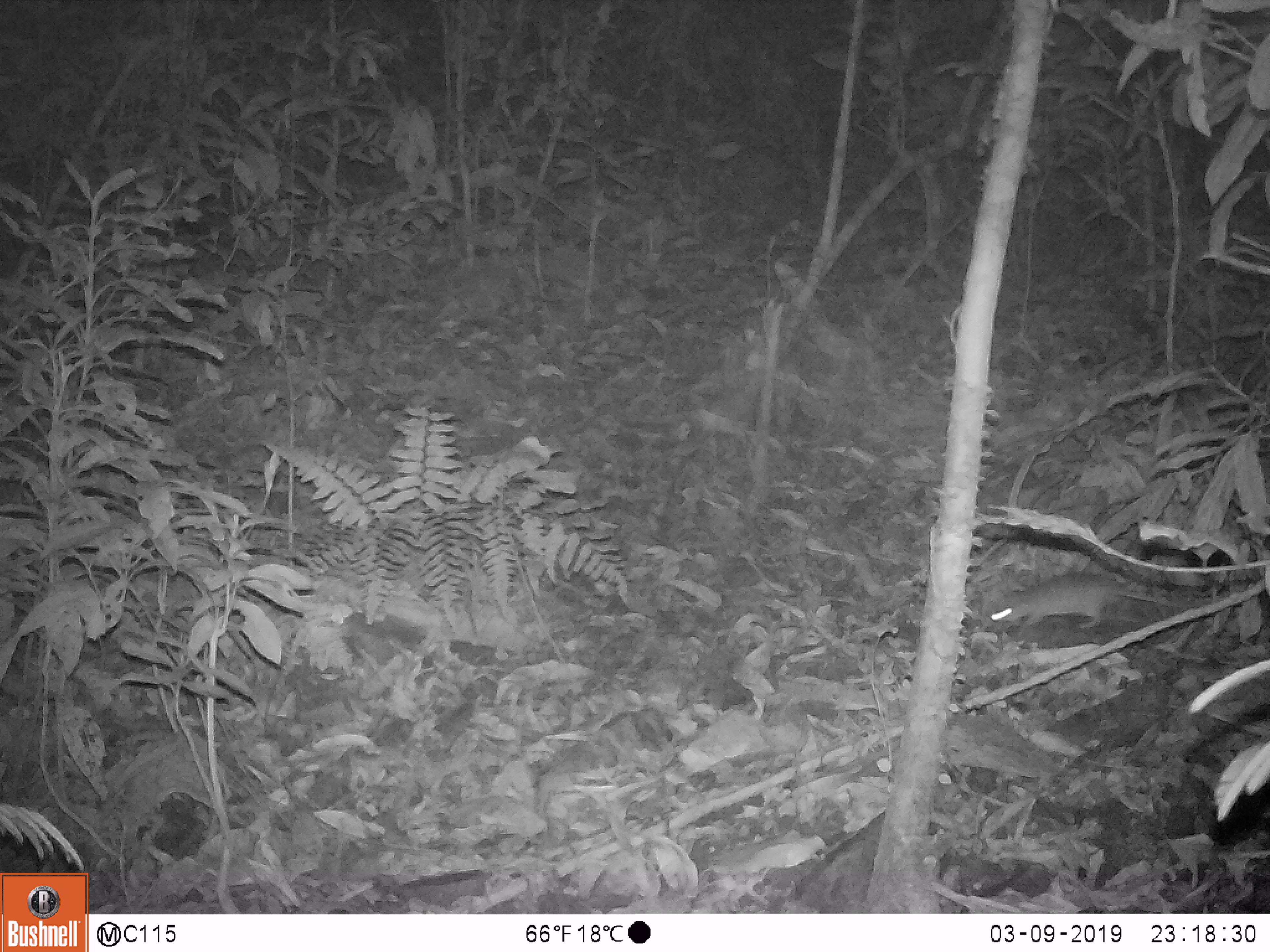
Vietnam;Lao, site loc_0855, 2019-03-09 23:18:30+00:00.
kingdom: Animalia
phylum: Chordata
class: Mammalia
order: Rodentia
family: Muridae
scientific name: Muridae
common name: old-world mice and rats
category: unidentified murid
Unidentified murid (old-world mice and rats) (Muridae). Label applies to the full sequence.